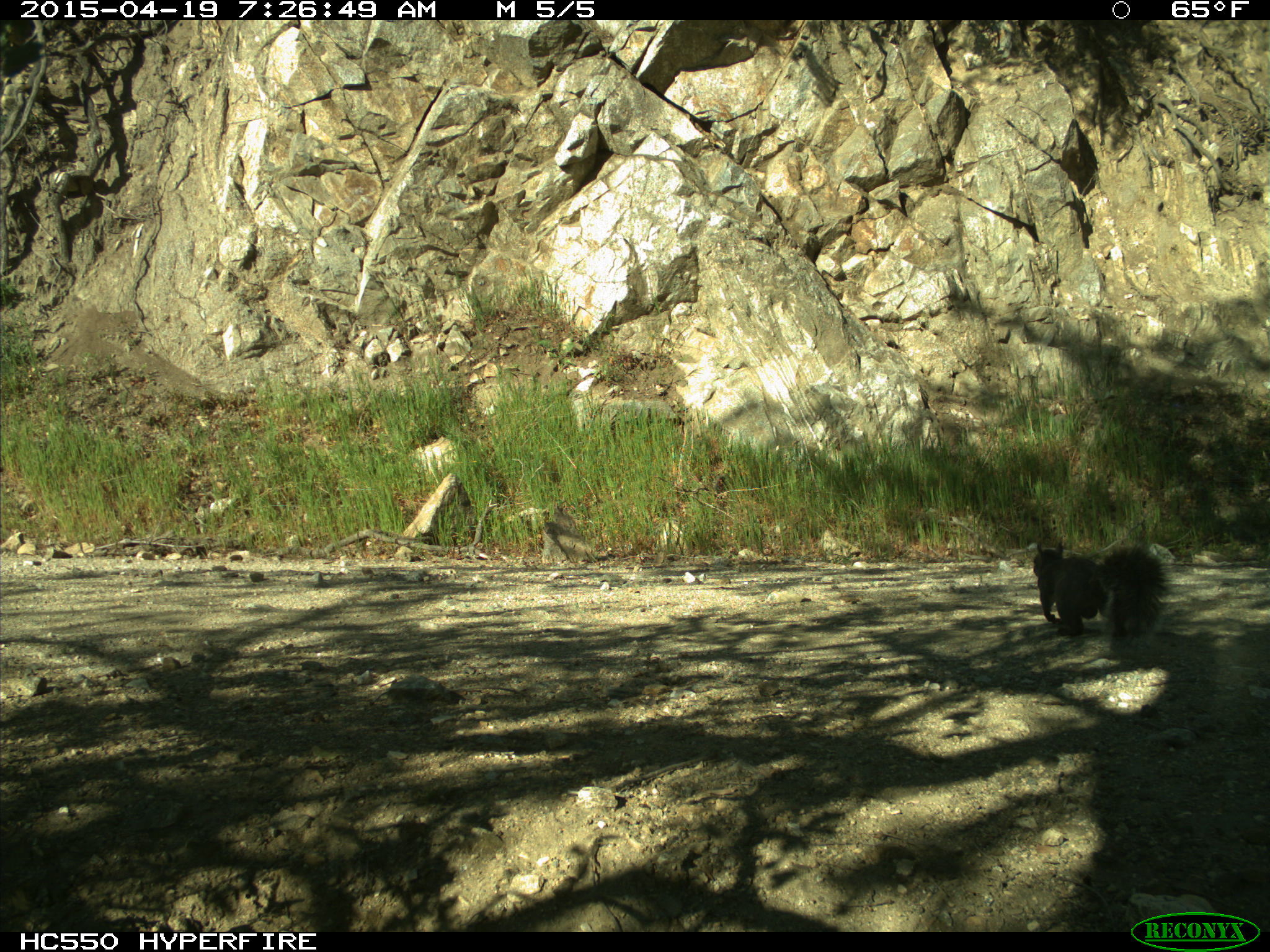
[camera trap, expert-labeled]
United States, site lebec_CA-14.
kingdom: Animalia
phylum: Chordata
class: Mammalia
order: Rodentia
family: Sciuridae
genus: Sciurus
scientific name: Sciurus carolinensis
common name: eastern gray squirrel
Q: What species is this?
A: Sciurus carolinensis (eastern gray squirrel).